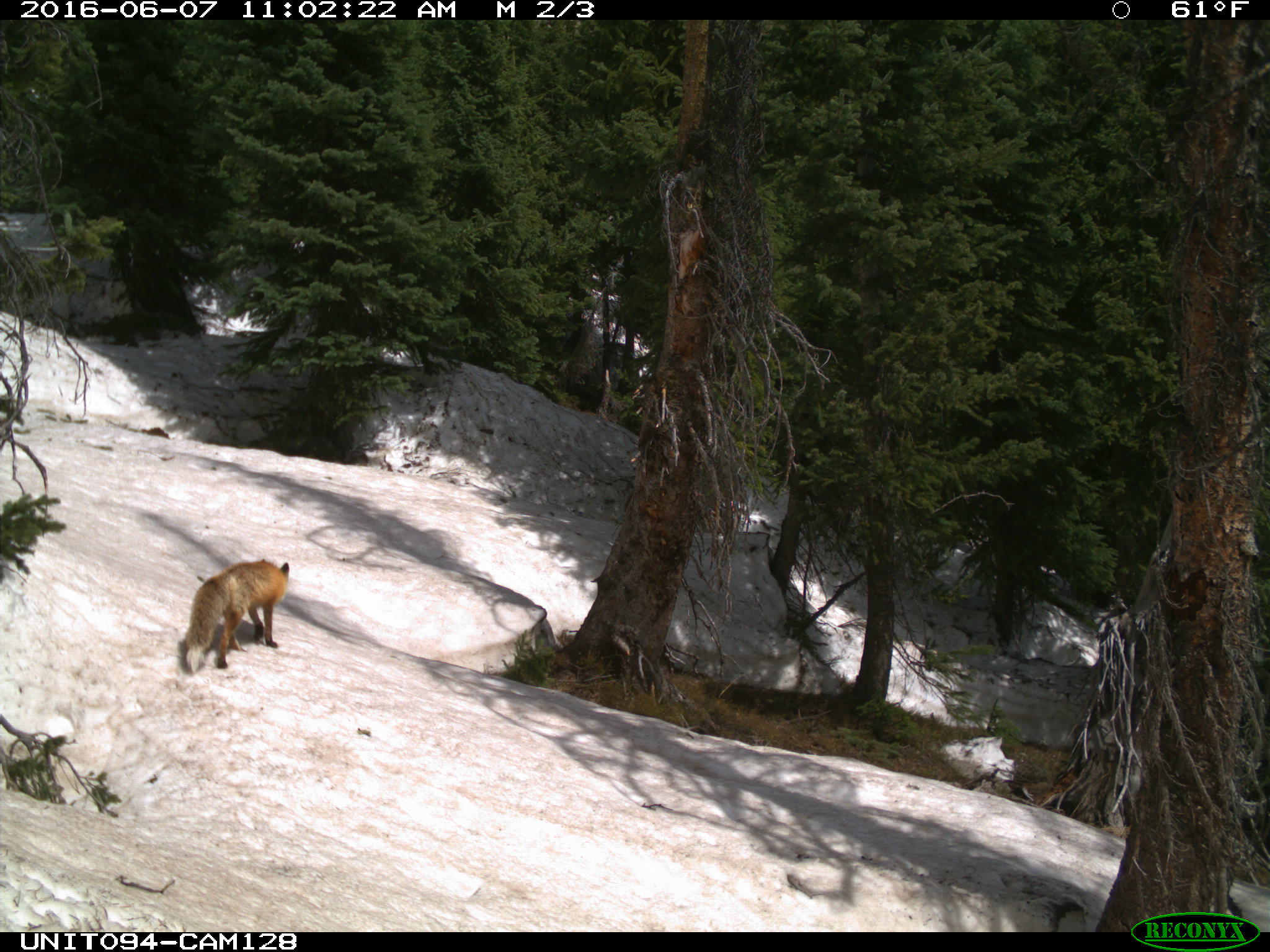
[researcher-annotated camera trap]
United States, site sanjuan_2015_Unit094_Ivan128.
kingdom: Animalia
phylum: Chordata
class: Mammalia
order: Carnivora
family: Canidae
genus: Vulpes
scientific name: Vulpes vulpes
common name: red fox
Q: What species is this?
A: Vulpes vulpes (red fox).